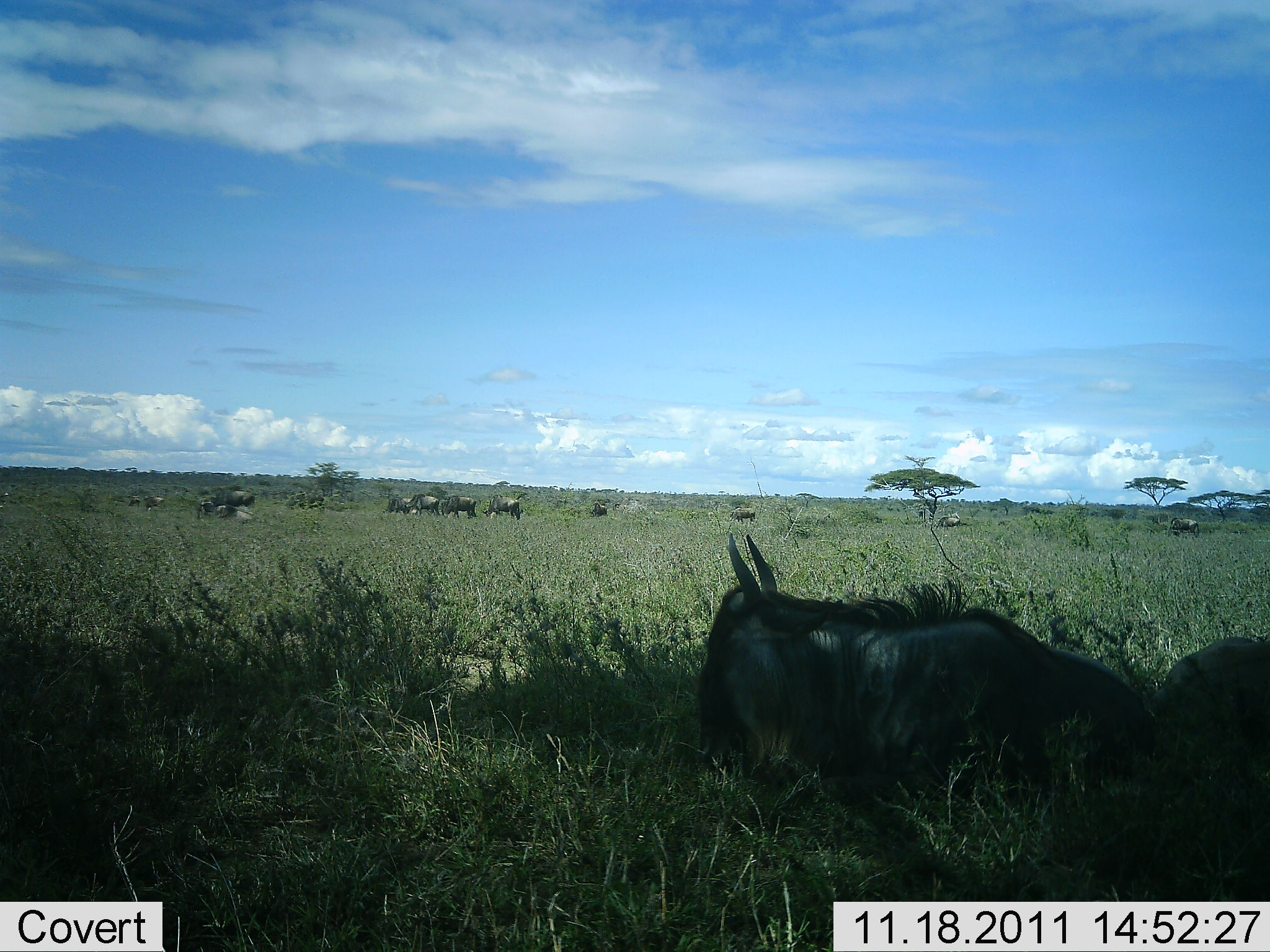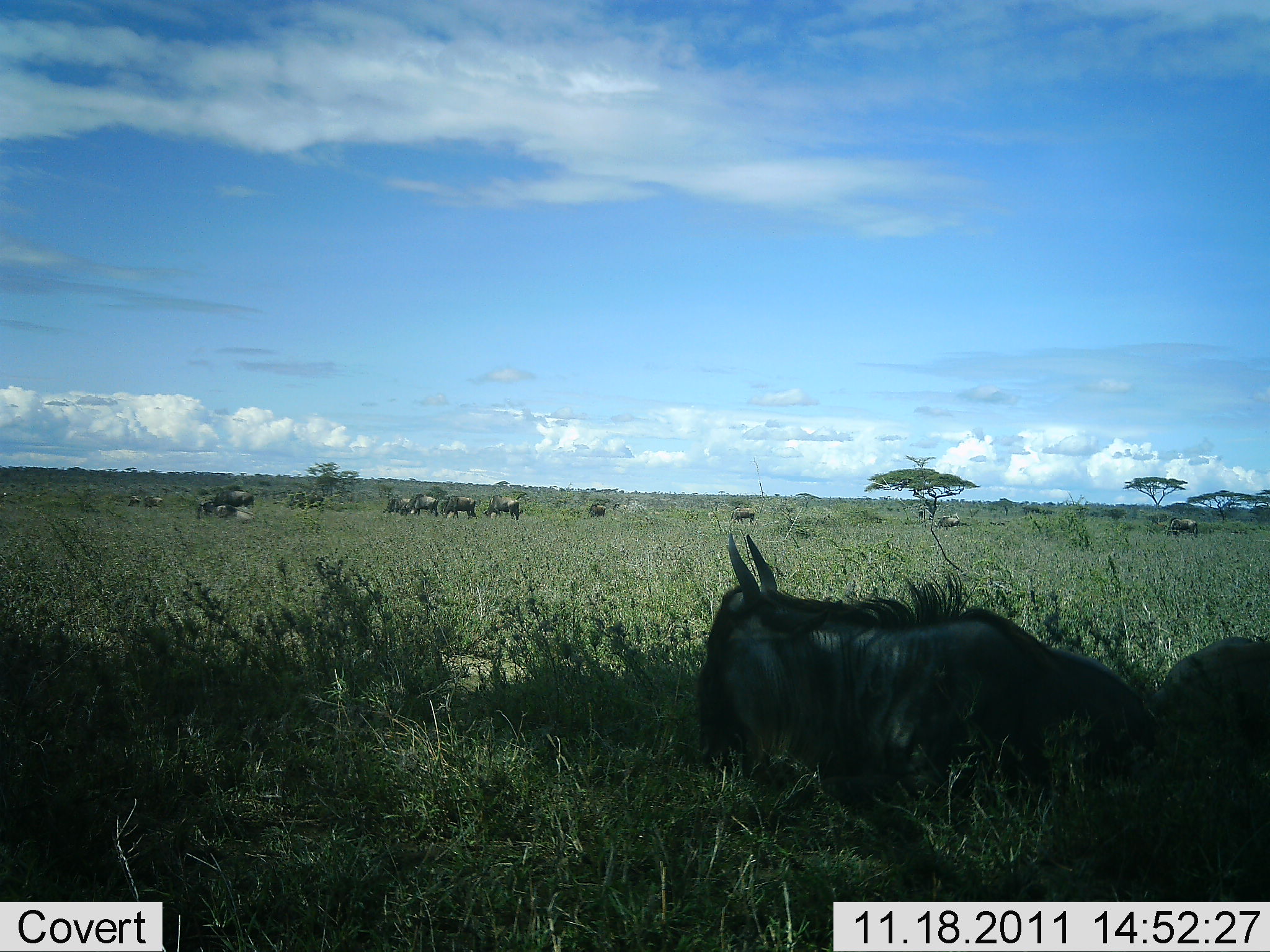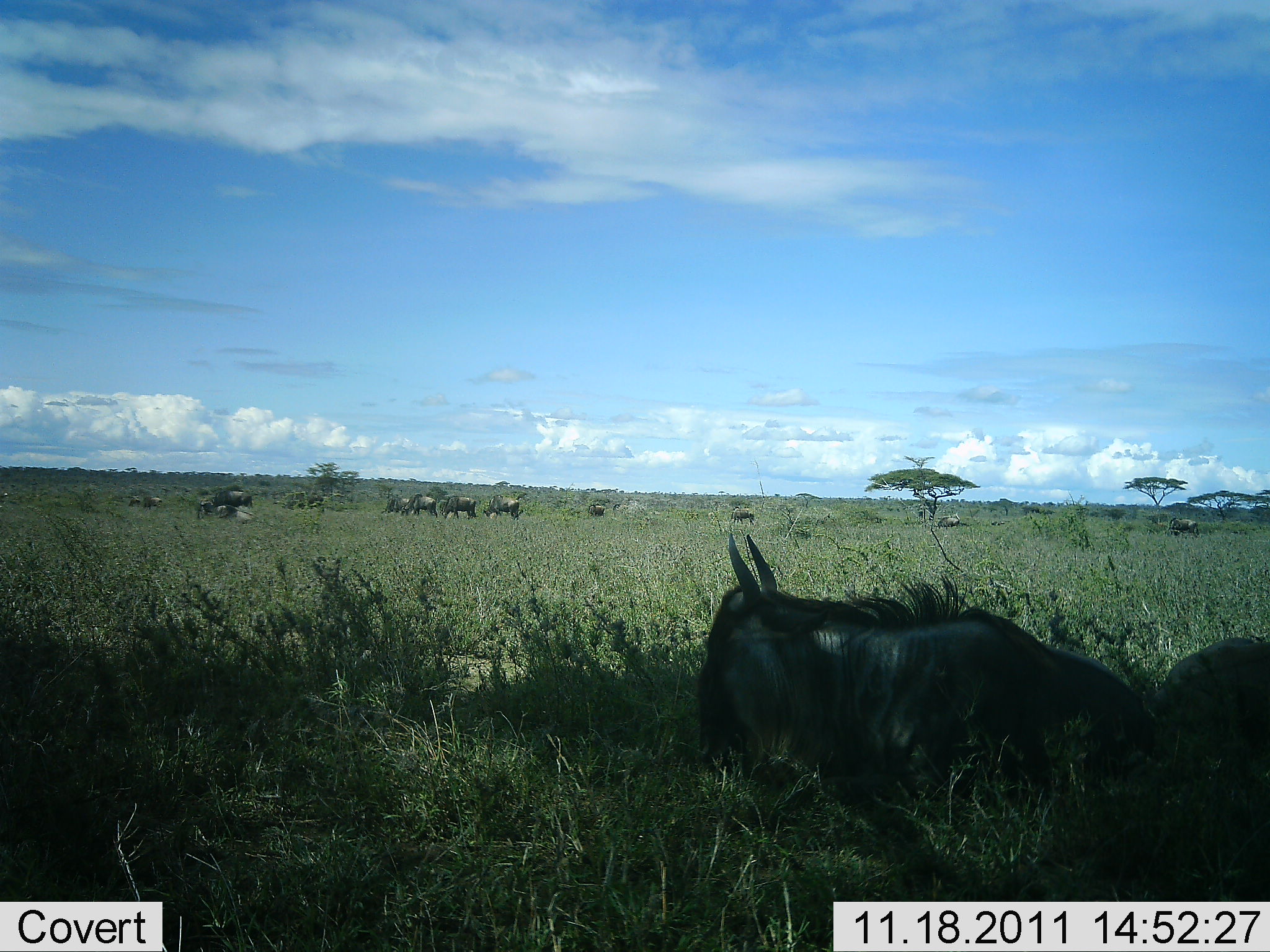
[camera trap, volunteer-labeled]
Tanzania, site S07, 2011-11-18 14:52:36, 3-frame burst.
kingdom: Animalia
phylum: Chordata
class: Mammalia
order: Artiodactyla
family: Bovidae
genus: Connochaetes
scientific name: Connochaetes taurinus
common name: blue wildebeest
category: wildebeest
Wildebeest (blue wildebeest) (Connochaetes taurinus), count 11-50. Behavior (volunteer vote fractions): standing 60%, resting 93%, moving 13%, interacting 0%. Young present (vote fraction): 7%. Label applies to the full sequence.